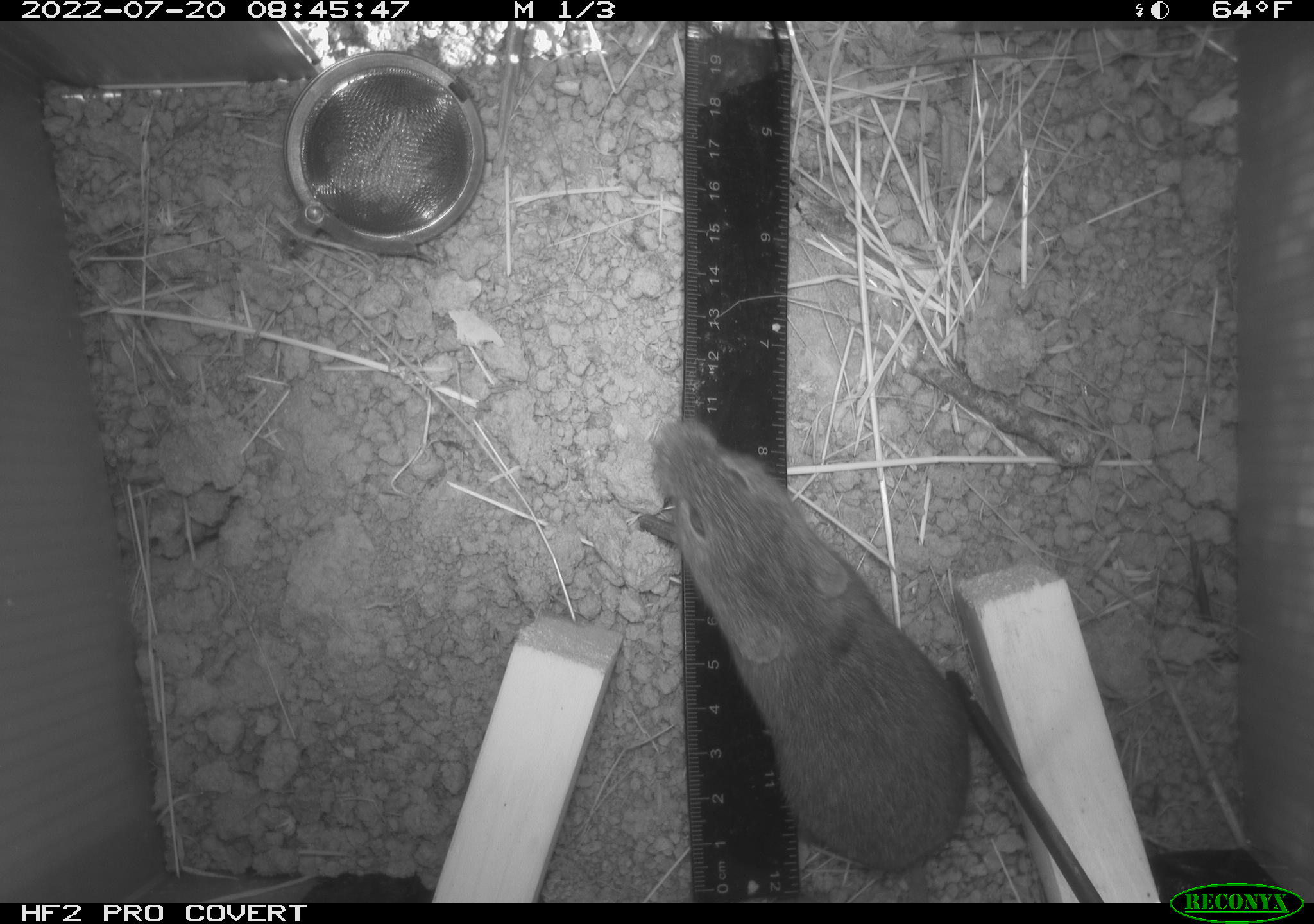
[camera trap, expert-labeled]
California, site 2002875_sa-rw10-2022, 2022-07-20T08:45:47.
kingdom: Animalia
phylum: Chordata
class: Mammalia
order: Rodentia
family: Cricetidae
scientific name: Arvicolinae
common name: voles, lemmings, and muskrats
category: arvicolinae subfamily